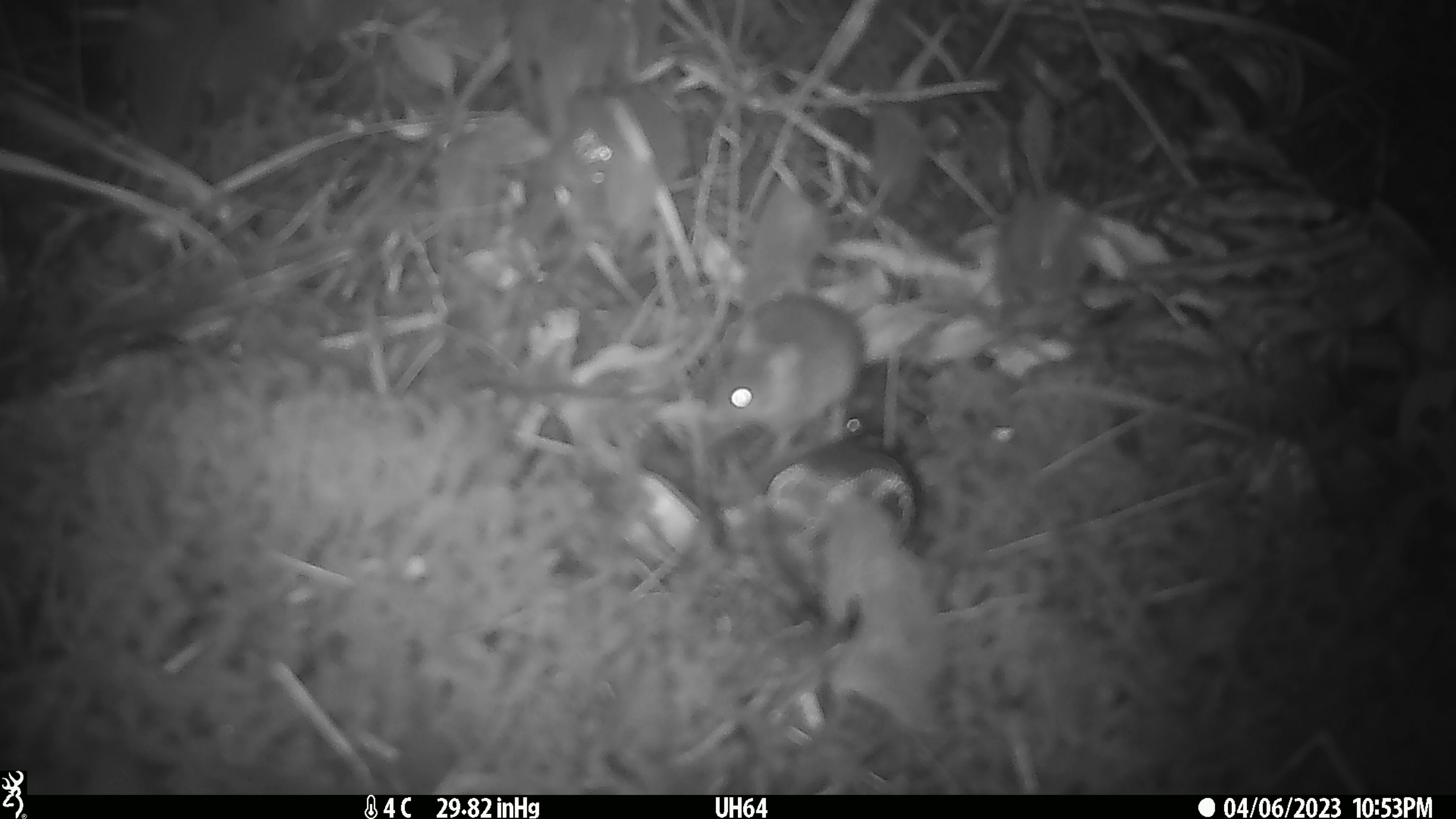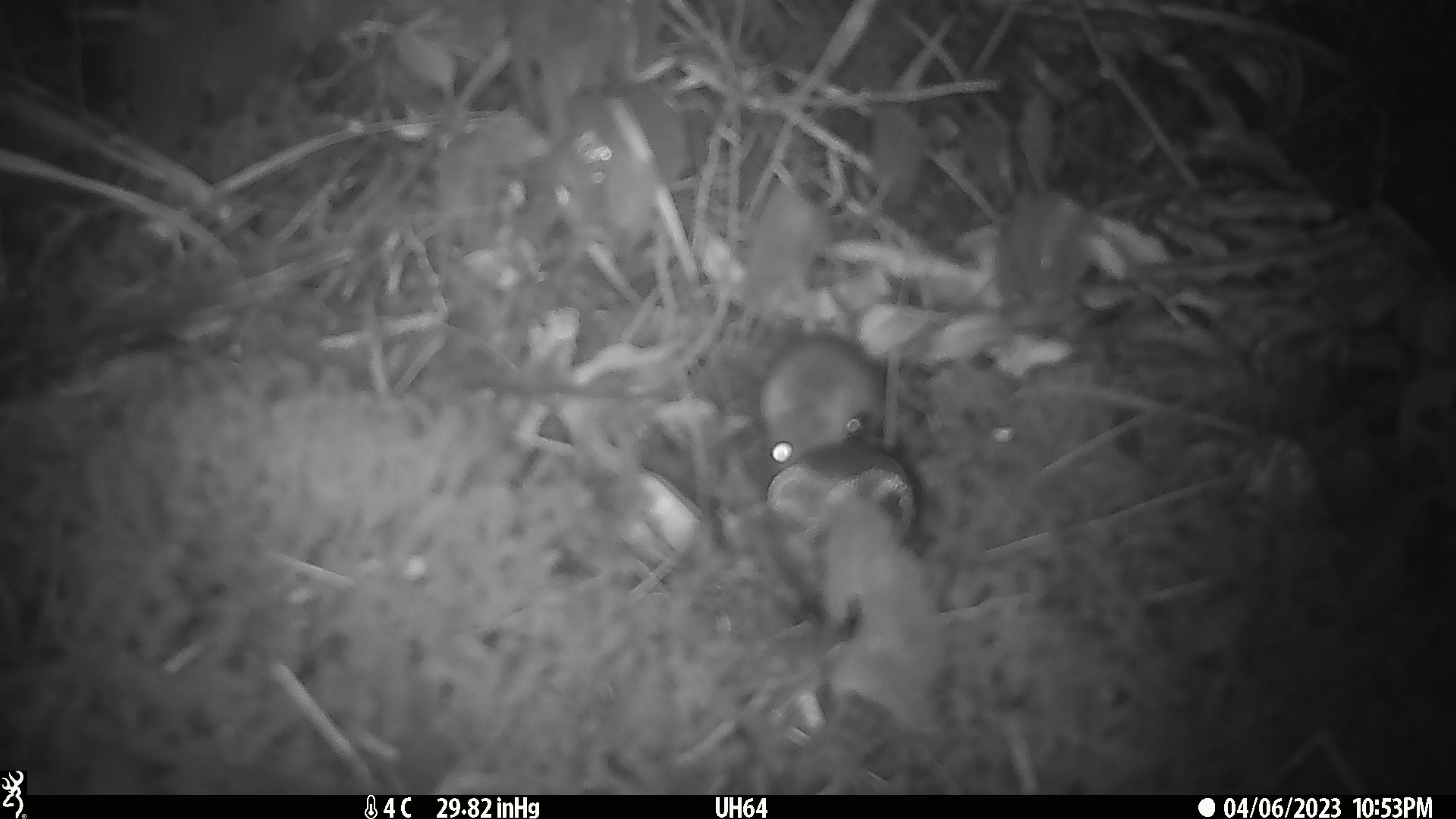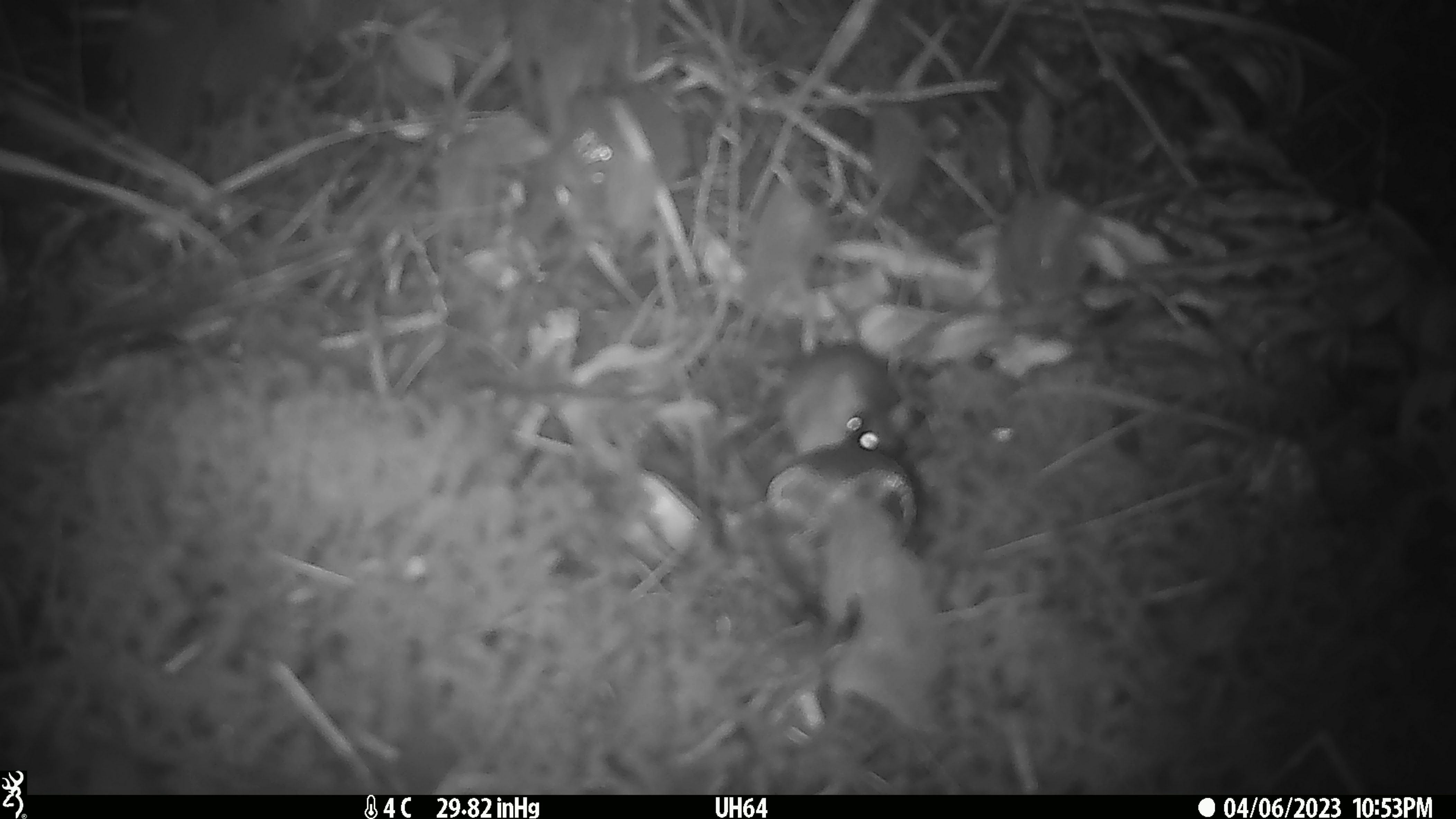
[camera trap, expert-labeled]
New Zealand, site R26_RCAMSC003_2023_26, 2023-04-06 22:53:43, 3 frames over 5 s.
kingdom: Animalia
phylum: Chordata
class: Mammalia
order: Rodentia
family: Muridae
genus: Mus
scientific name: Mus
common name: mouse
Mouse (Mus).